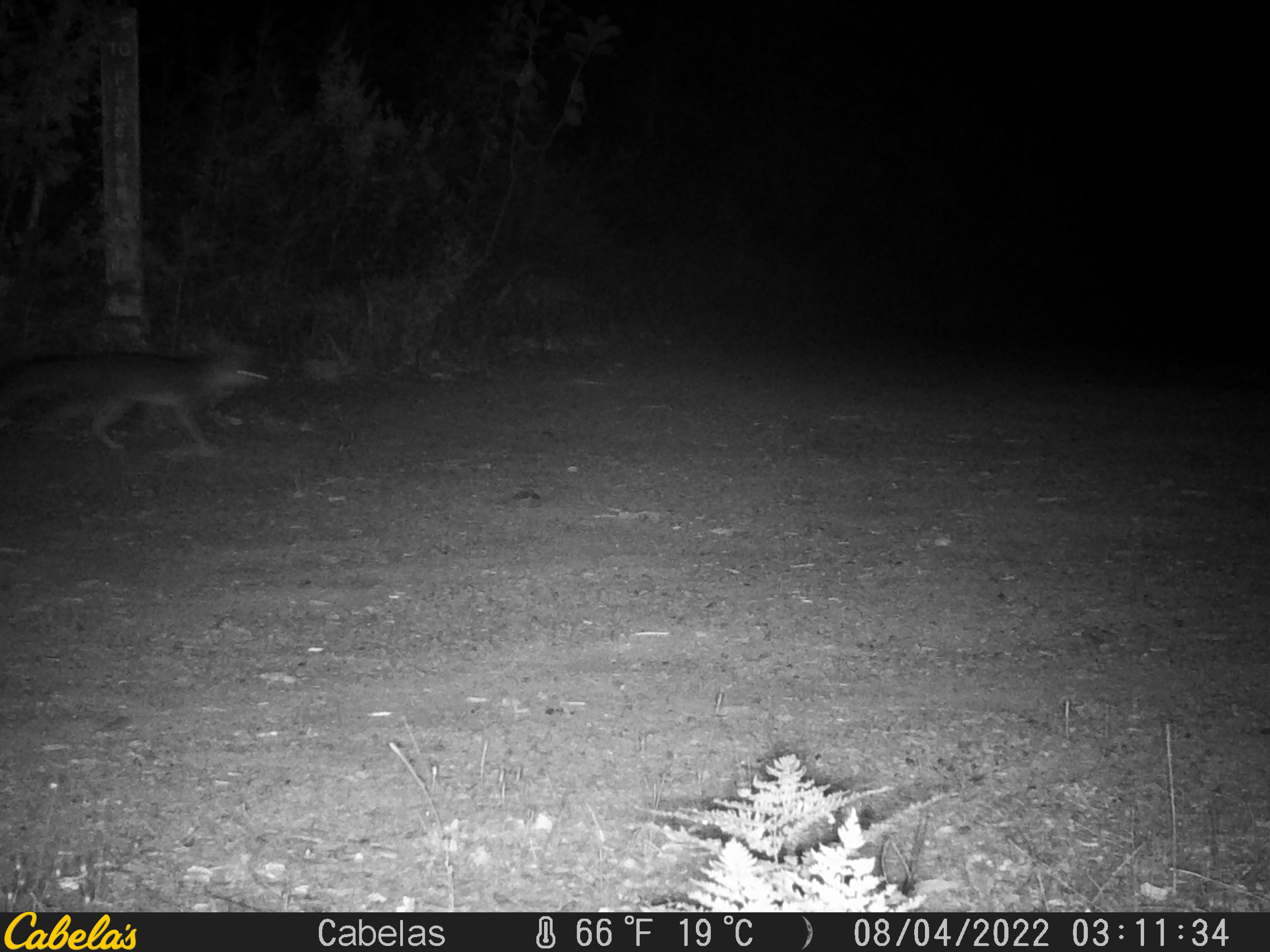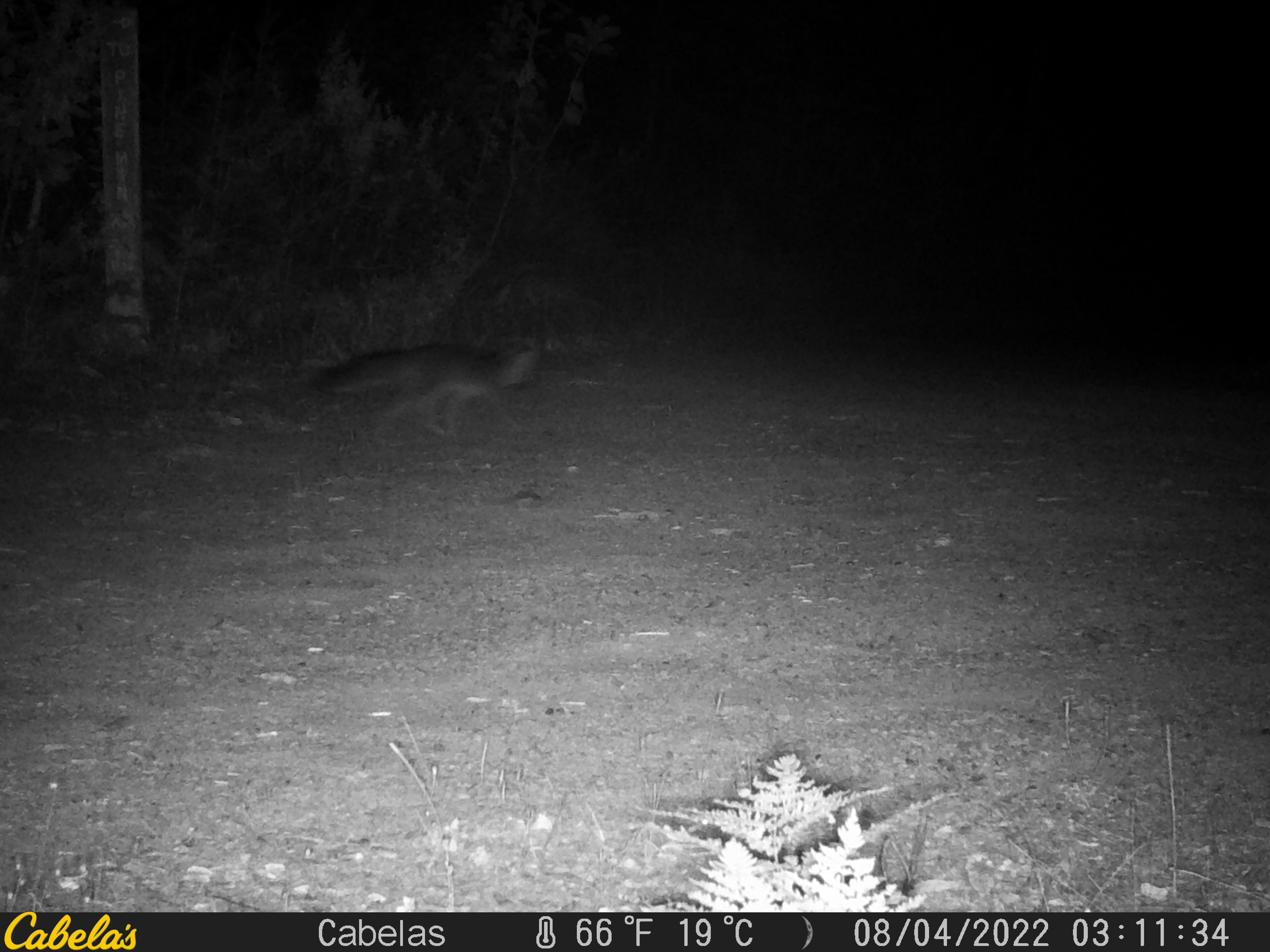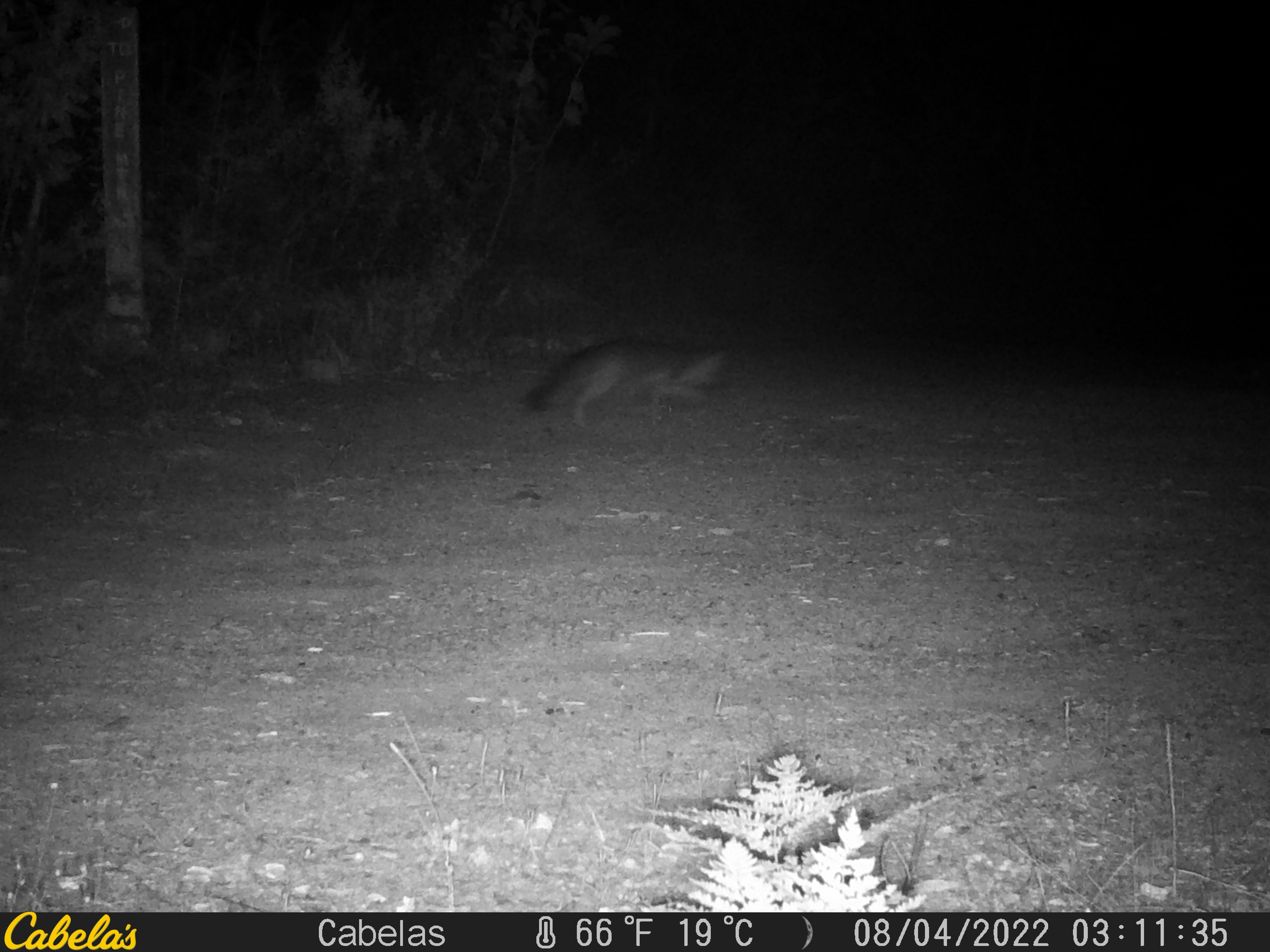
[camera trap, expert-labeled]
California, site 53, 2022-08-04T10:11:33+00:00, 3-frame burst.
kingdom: Animalia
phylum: Chordata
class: Mammalia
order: Carnivora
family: Canidae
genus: Urocyon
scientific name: Urocyon cinereoargenteus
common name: gray fox